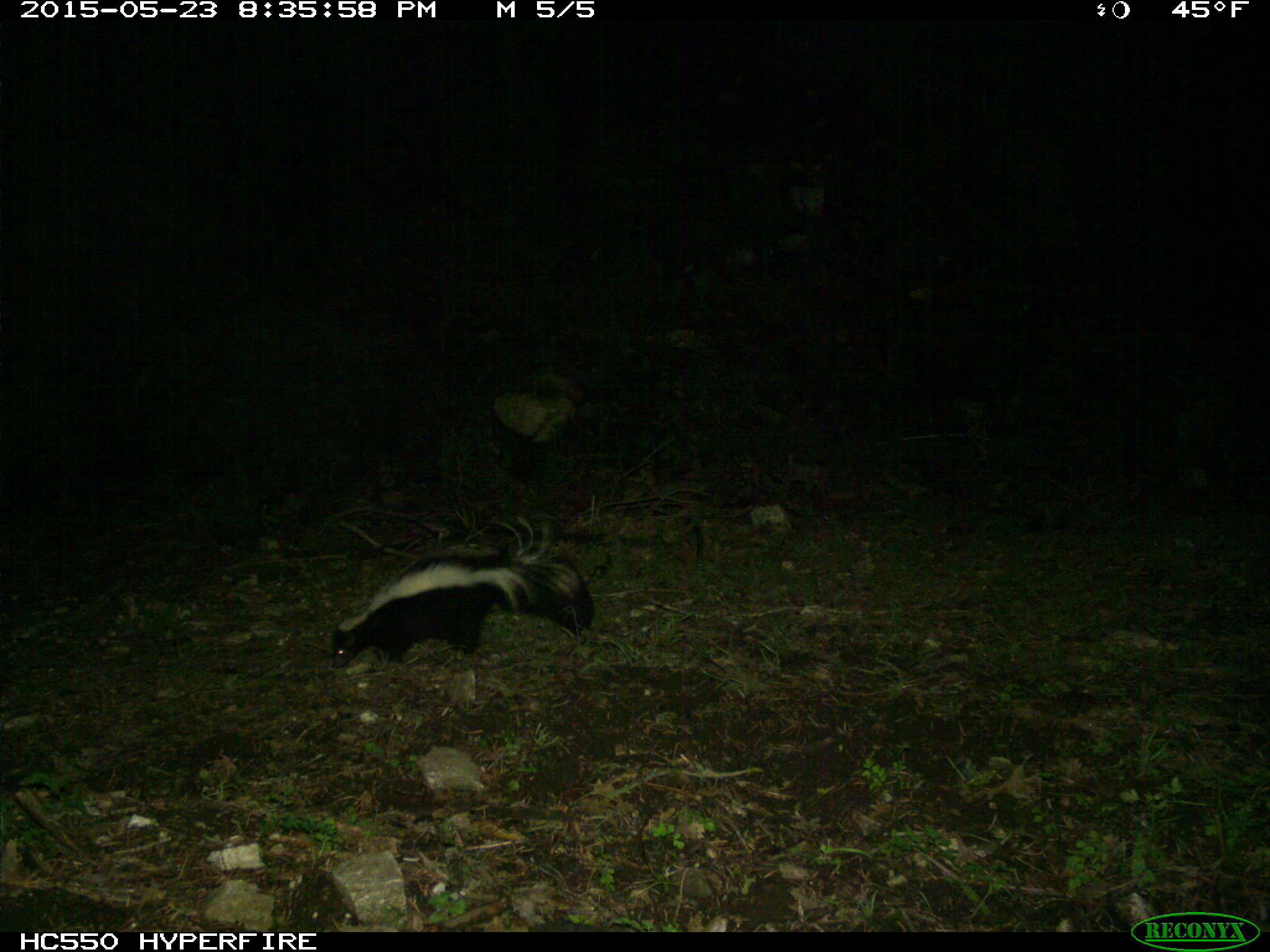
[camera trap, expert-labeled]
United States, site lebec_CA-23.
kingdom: Animalia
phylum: Chordata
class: Mammalia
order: Carnivora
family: Mephitidae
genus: Mephitis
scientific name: Mephitis mephitis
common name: striped skunk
Mephitis mephitis (striped skunk).